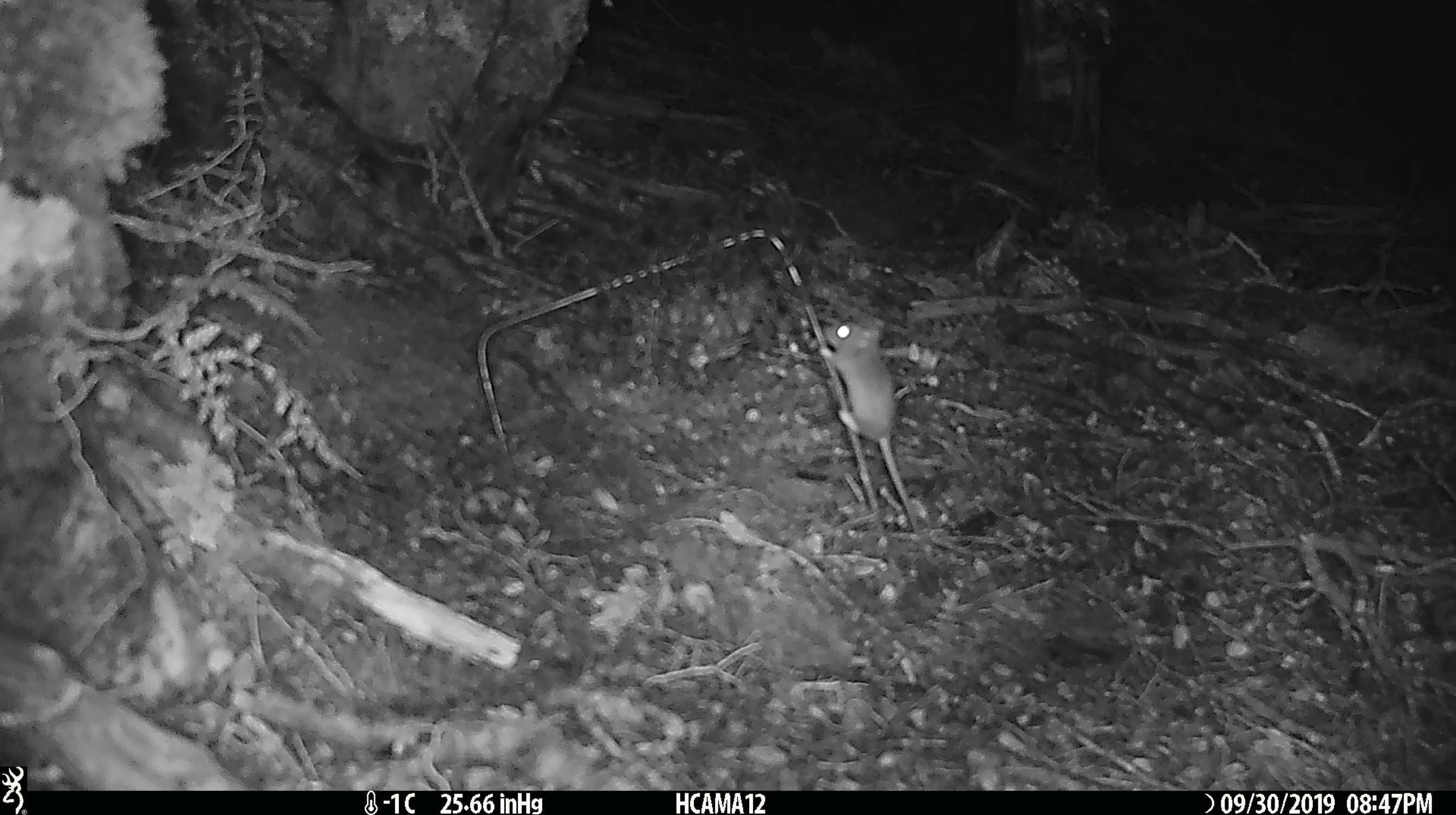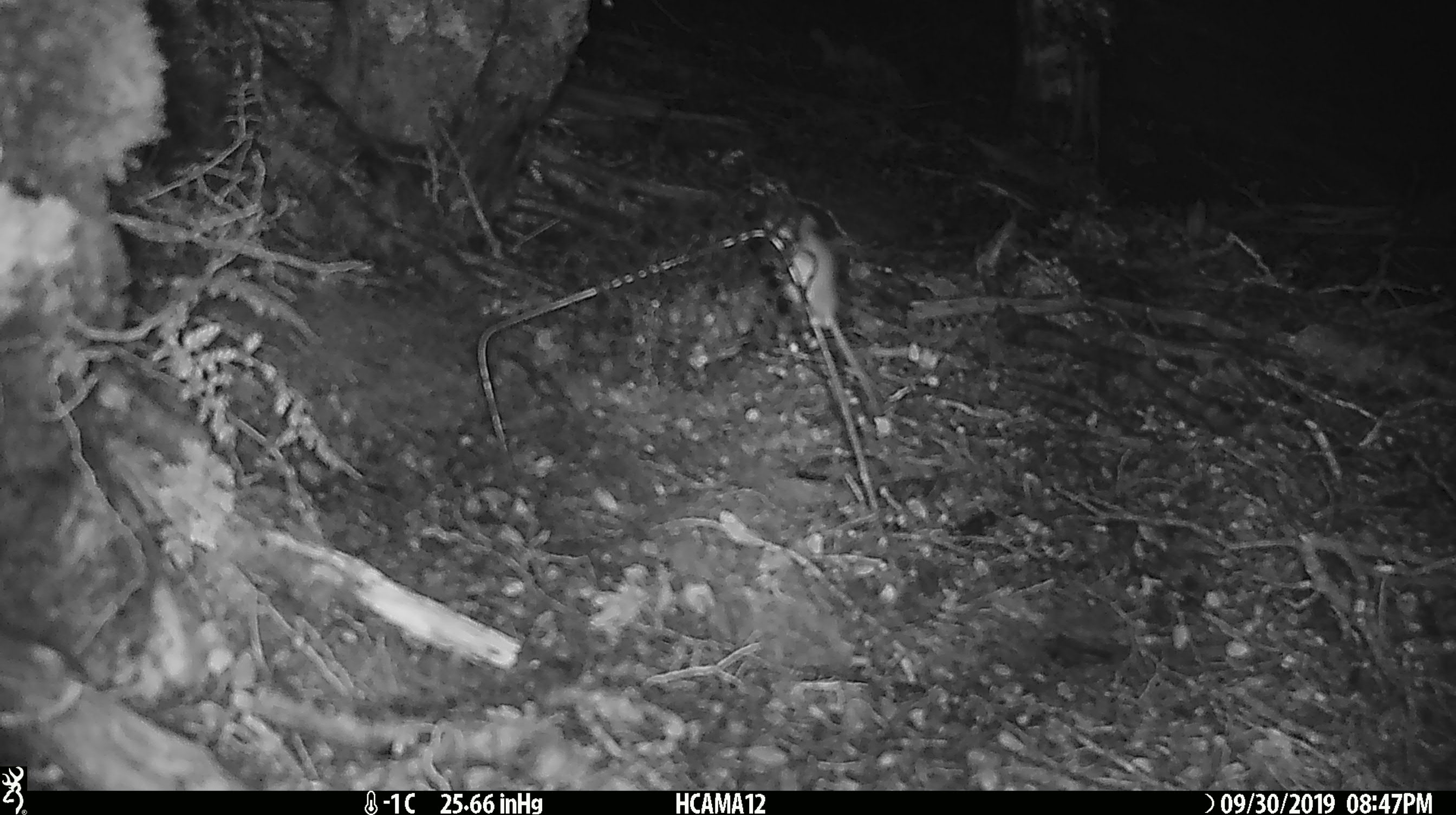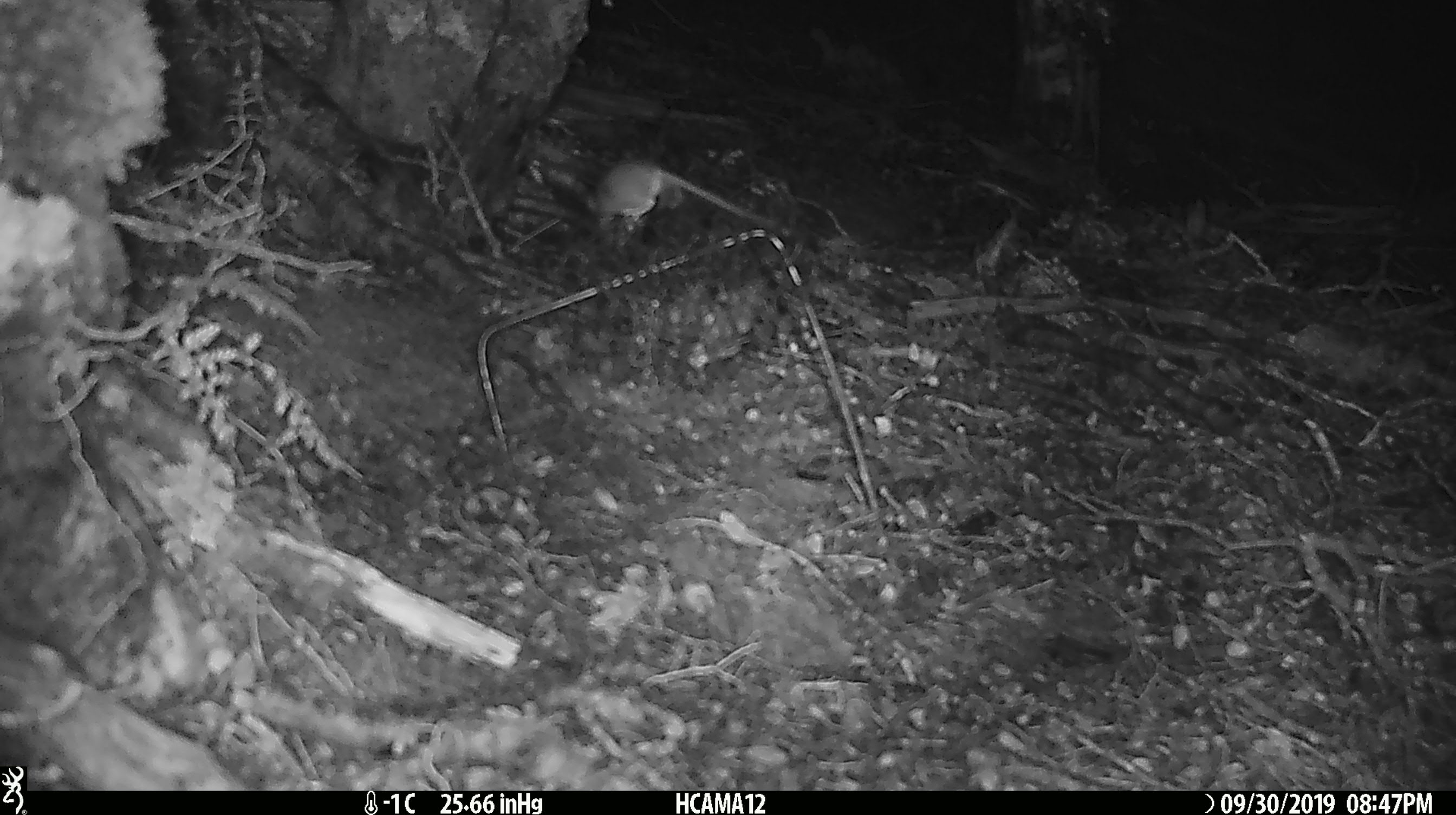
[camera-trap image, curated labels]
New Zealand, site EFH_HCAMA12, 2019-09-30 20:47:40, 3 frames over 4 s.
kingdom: Animalia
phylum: Chordata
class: Mammalia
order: Rodentia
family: Muridae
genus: Mus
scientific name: Mus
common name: mouse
Mouse (Mus).